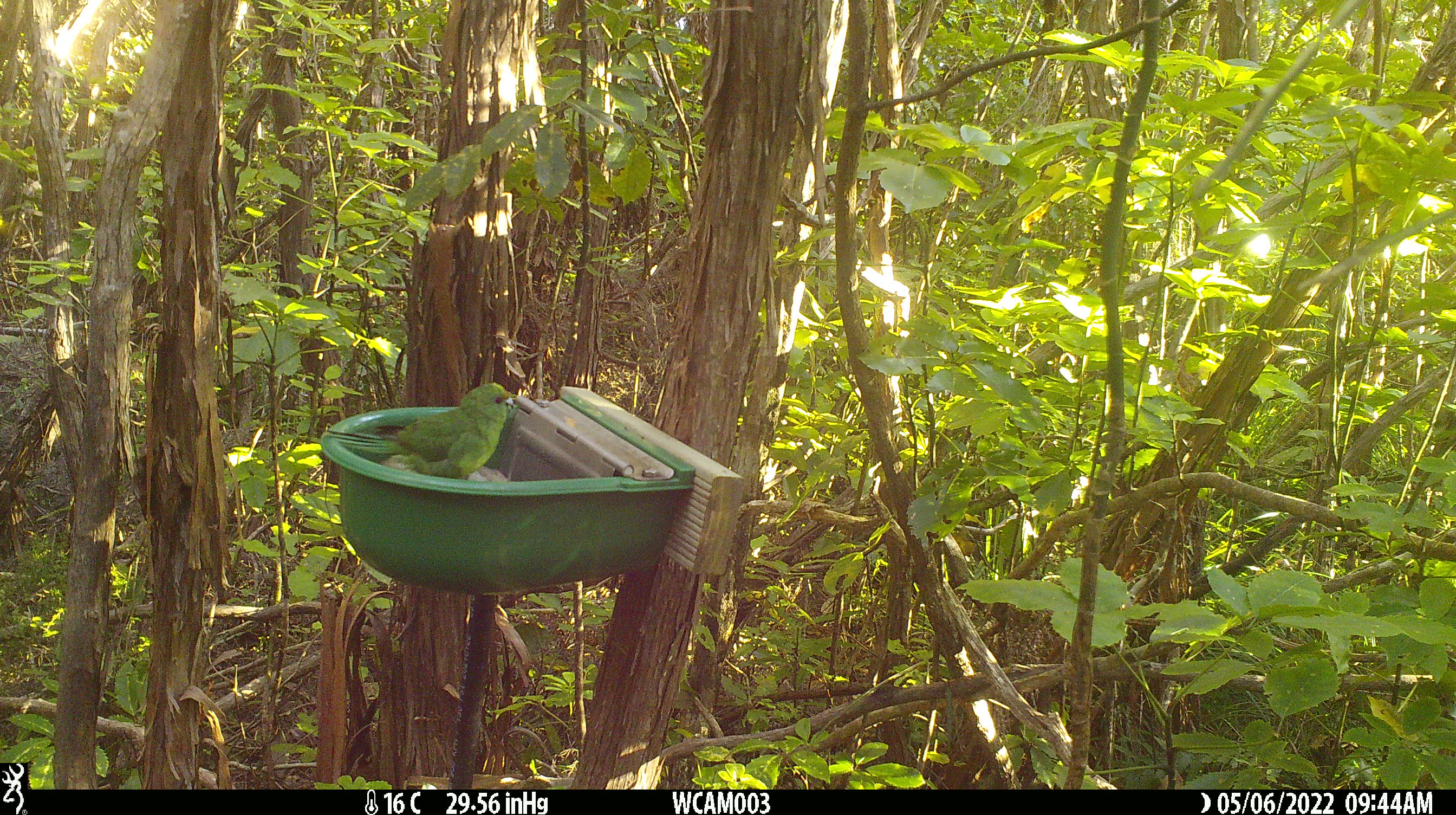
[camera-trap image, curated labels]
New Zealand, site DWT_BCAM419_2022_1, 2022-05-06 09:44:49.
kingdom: Animalia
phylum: Chordata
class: Aves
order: Psittaciformes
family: Psittaculidae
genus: Cyanoramphus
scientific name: Cyanoramphus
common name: parakeet